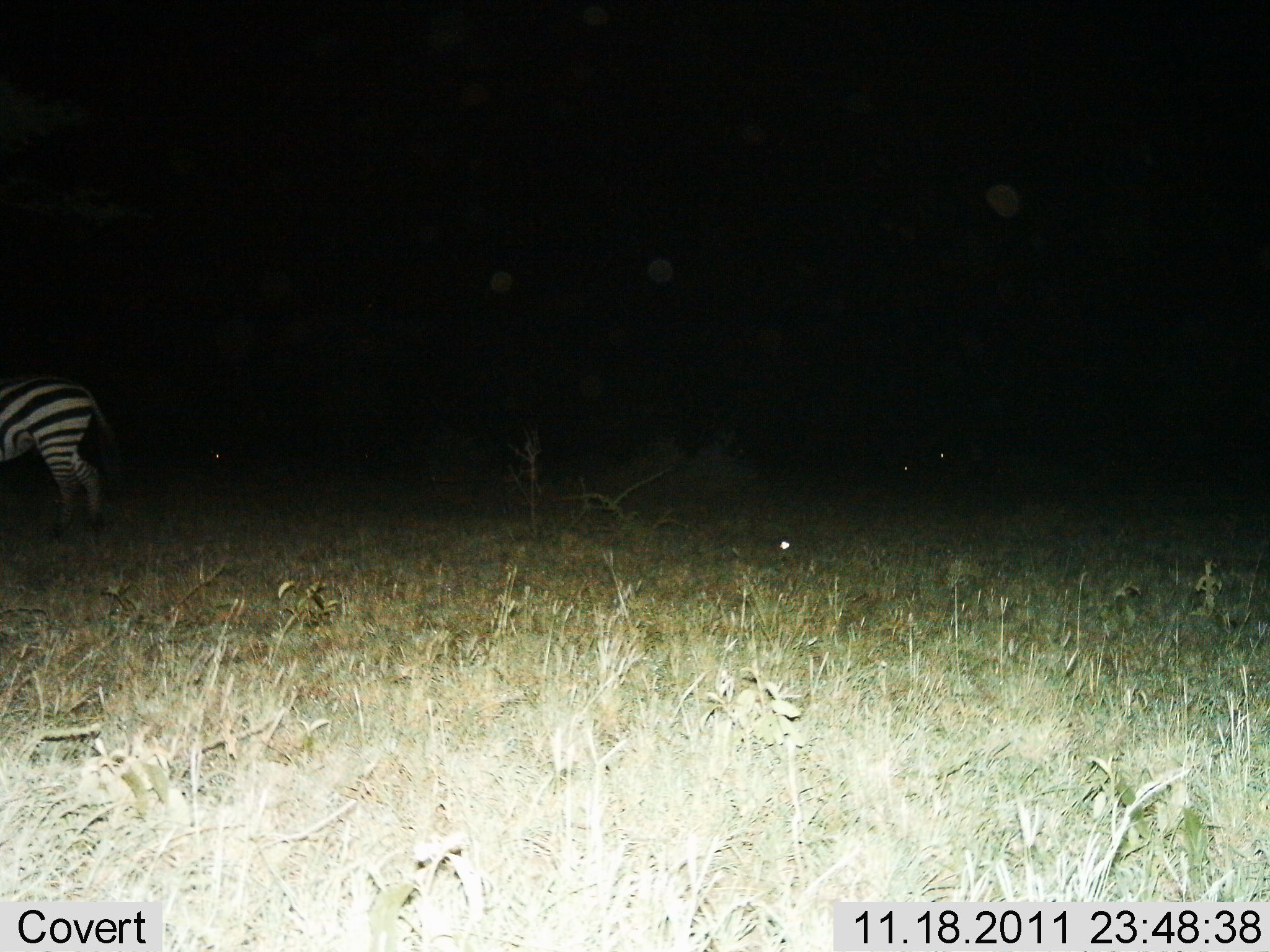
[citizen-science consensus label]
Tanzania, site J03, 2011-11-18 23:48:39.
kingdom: Animalia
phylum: Chordata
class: Mammalia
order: Perissodactyla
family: Equidae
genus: Equus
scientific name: Equus quagga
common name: plains zebra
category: zebra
Zebra (plains zebra) (Equus quagga), count 1. Behavior (volunteer vote fractions): standing 87%, resting 0%, moving 7%, interacting 0%. Young present (vote fraction): 0%. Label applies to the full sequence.